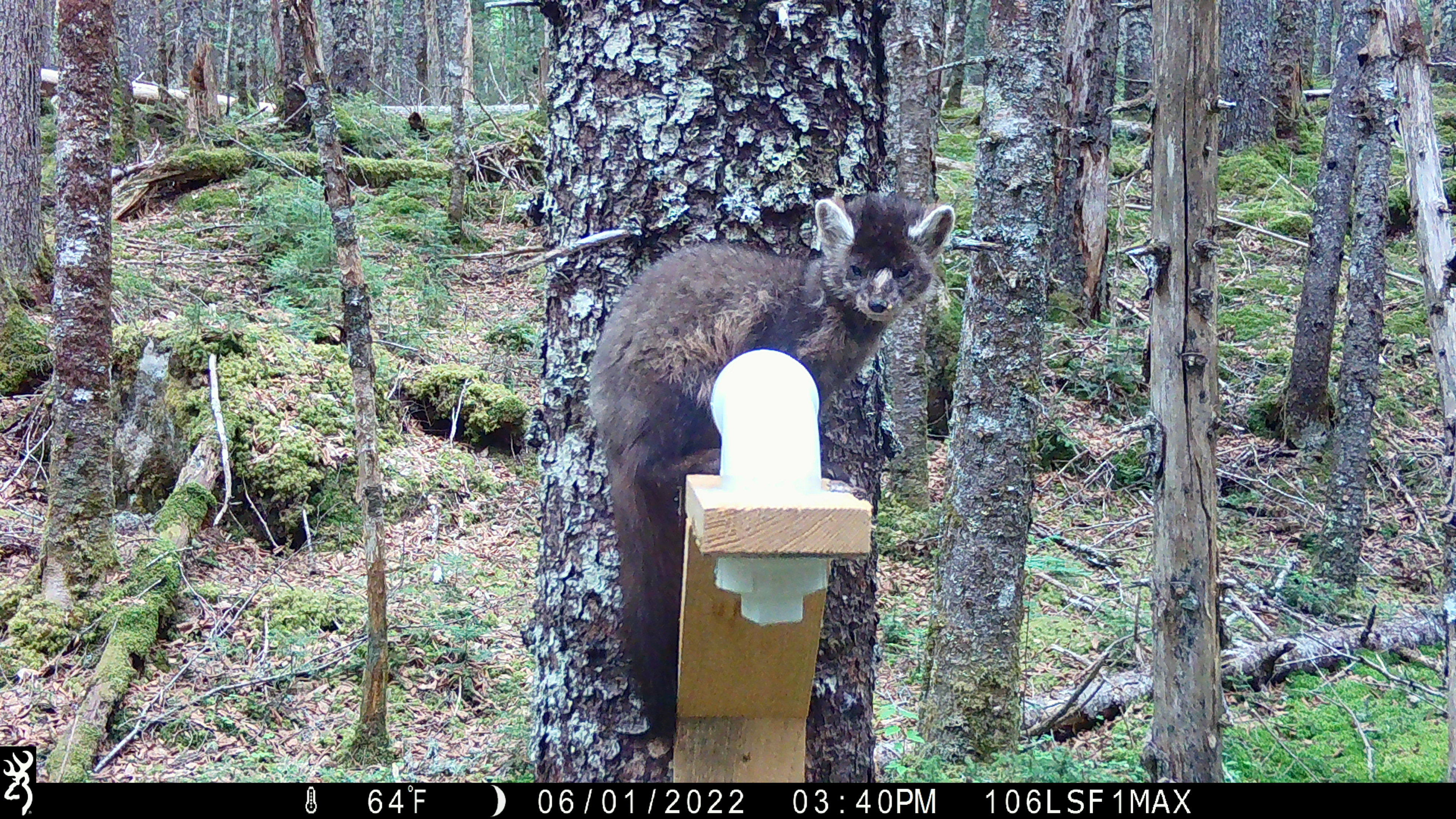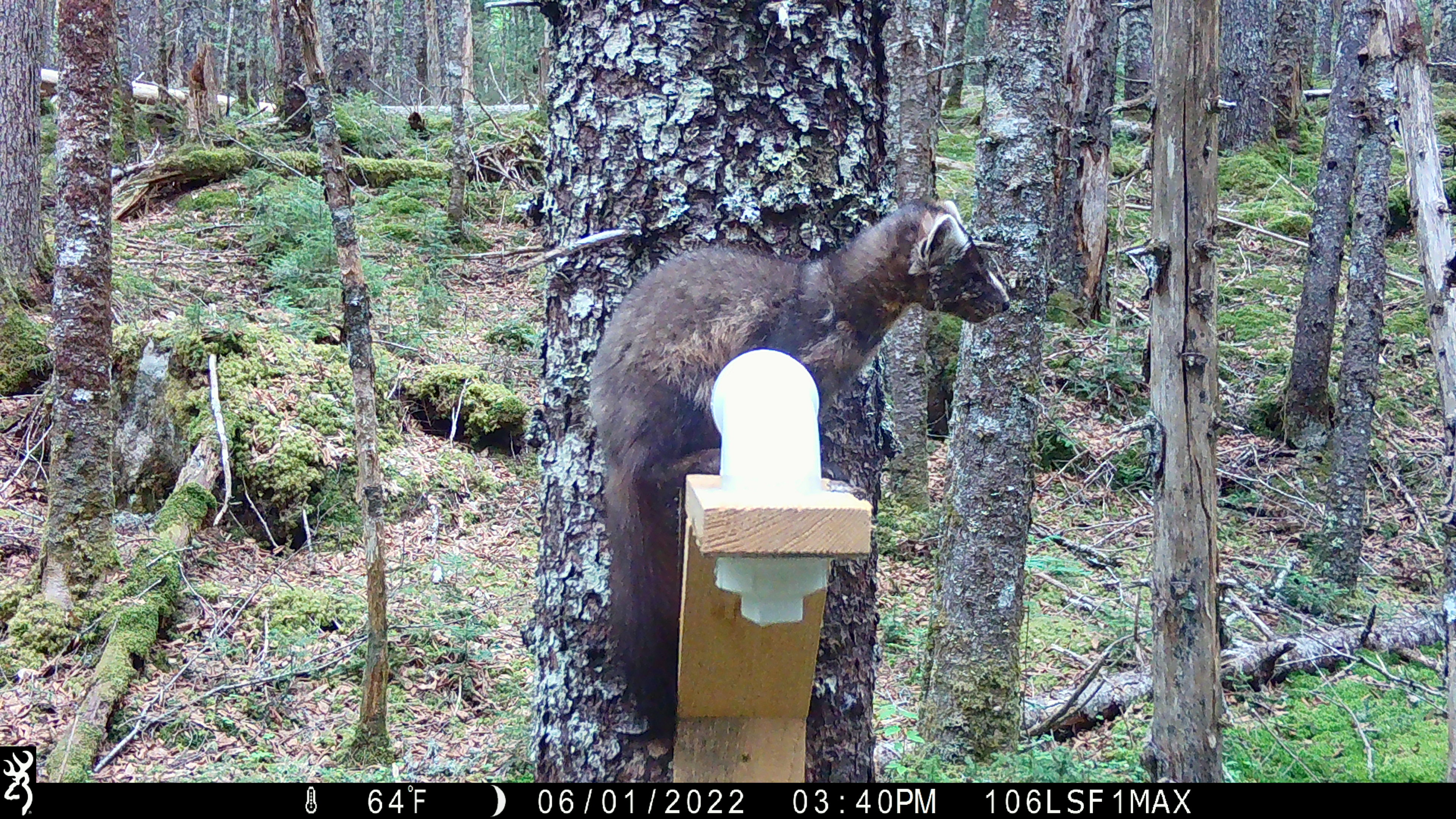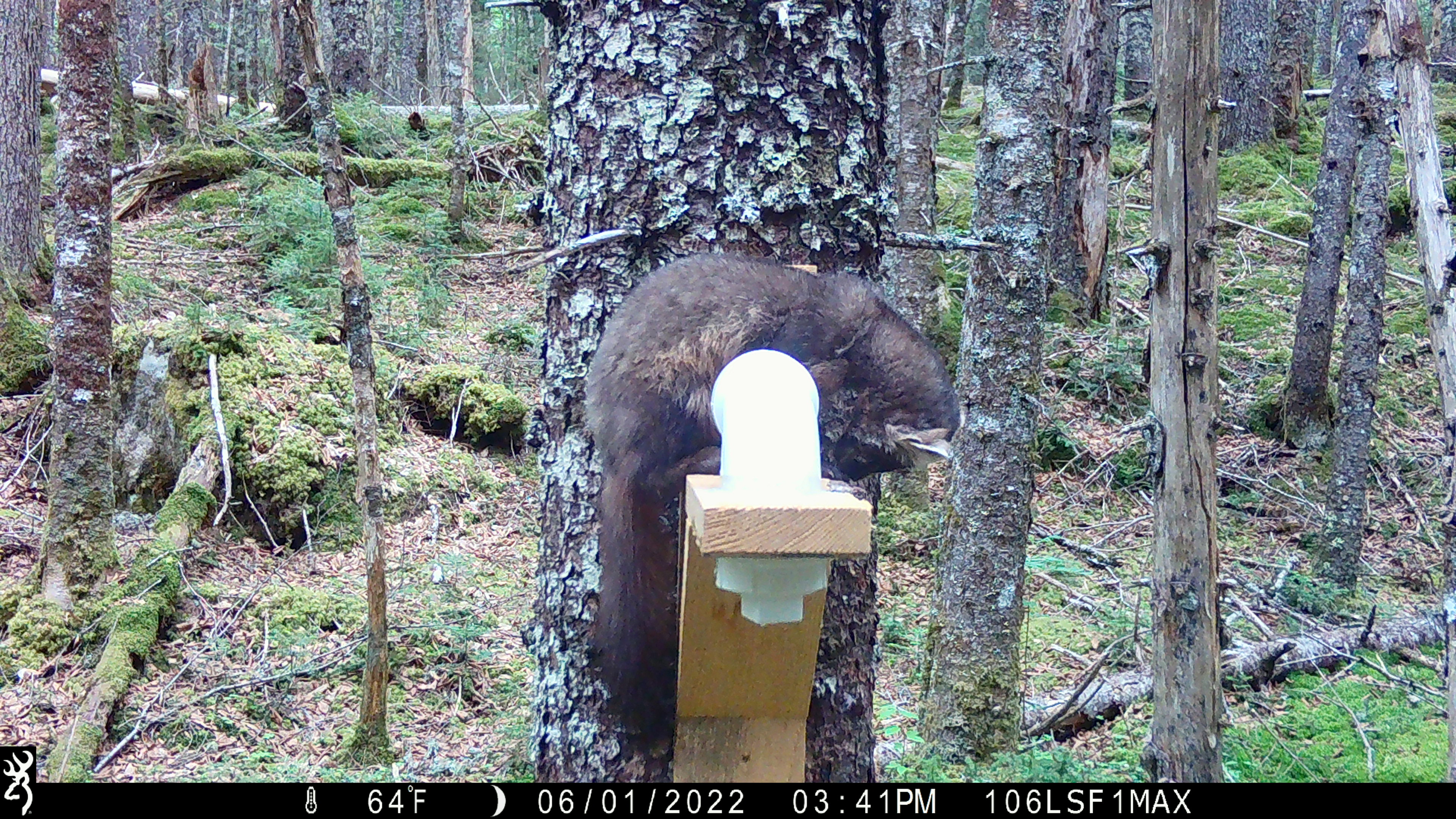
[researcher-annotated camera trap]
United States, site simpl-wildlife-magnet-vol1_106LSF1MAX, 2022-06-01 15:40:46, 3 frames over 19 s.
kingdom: Animalia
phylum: Chordata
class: Mammalia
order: Carnivora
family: Mustelidae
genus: Martes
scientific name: Martes americana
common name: american marten